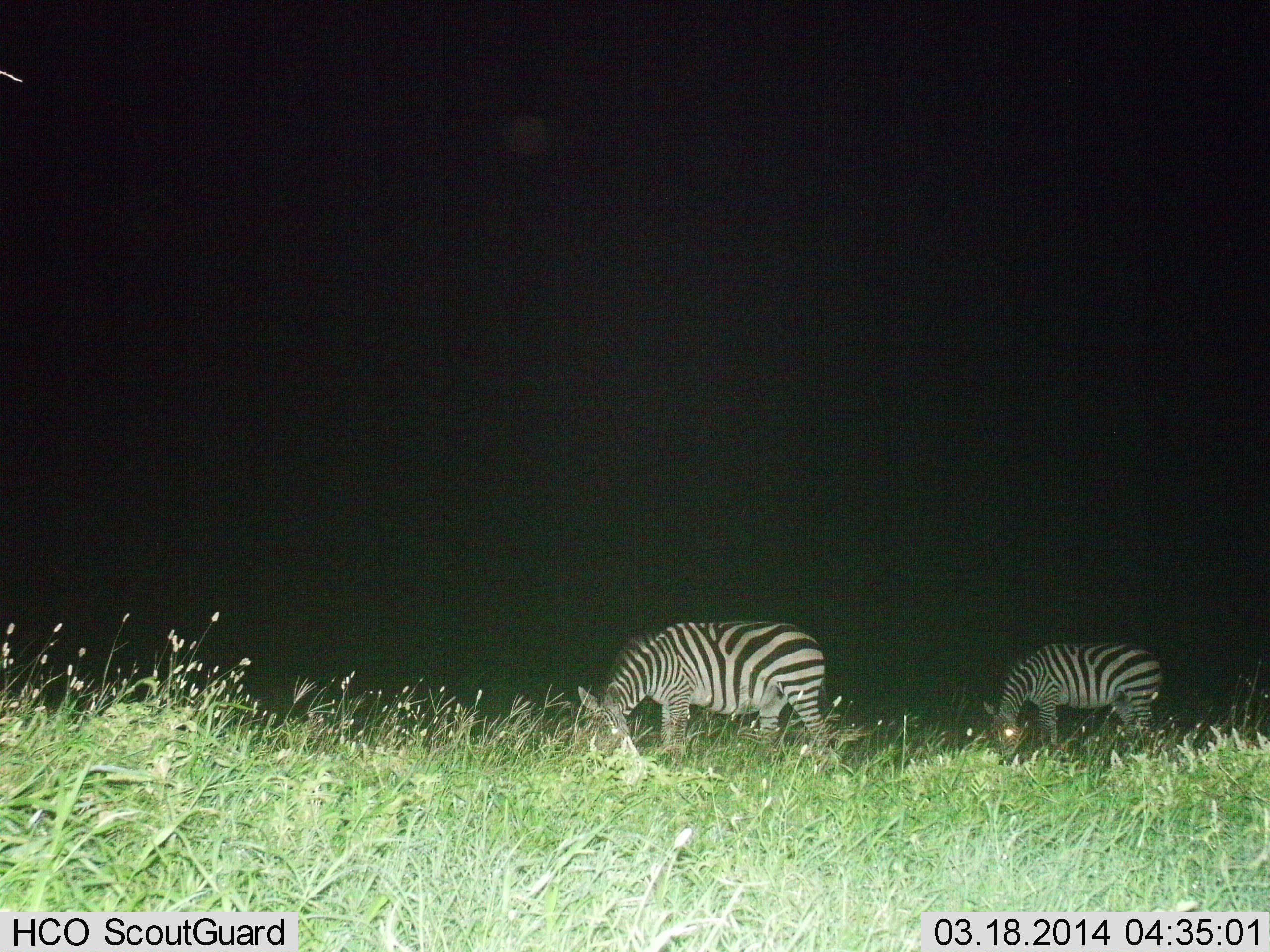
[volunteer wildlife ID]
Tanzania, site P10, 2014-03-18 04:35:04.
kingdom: Animalia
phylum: Chordata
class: Mammalia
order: Perissodactyla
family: Equidae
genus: Equus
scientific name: Equus quagga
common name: plains zebra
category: zebra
Zebra (plains zebra) (Equus quagga), count 2. Behavior (volunteer vote fractions): standing 56%, resting 0%, moving 0%, interacting 0%. Young present (vote fraction): 0%. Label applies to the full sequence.